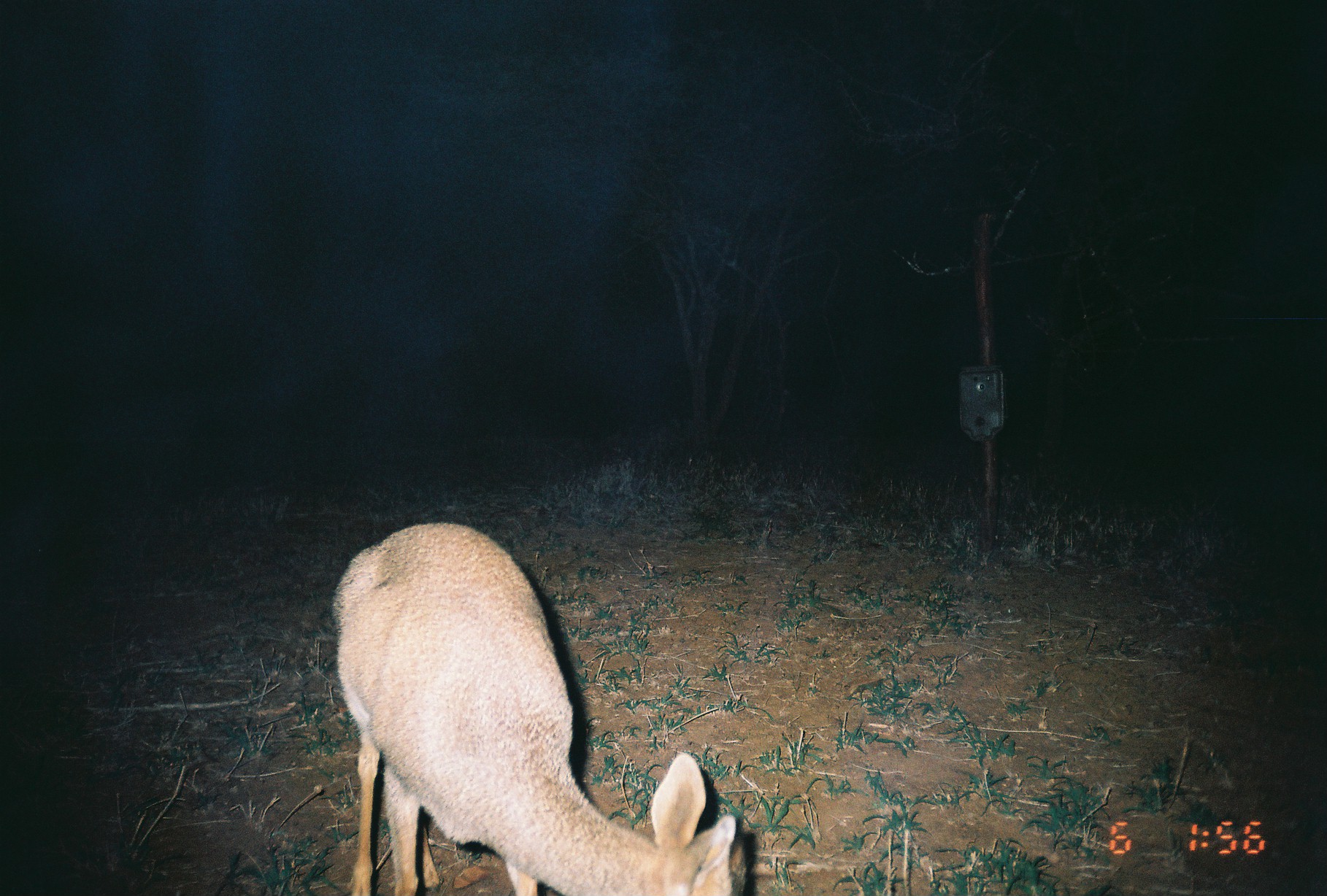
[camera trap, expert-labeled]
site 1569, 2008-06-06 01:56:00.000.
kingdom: Animalia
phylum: Chordata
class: Mammalia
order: Artiodactyla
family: Bovidae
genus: Madoqua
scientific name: Madoqua guentheri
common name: günther's dik-dik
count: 1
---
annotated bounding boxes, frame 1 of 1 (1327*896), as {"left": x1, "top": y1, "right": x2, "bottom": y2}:
madoqua guentheri: {"left": 332, "top": 522, "right": 747, "bottom": 895}